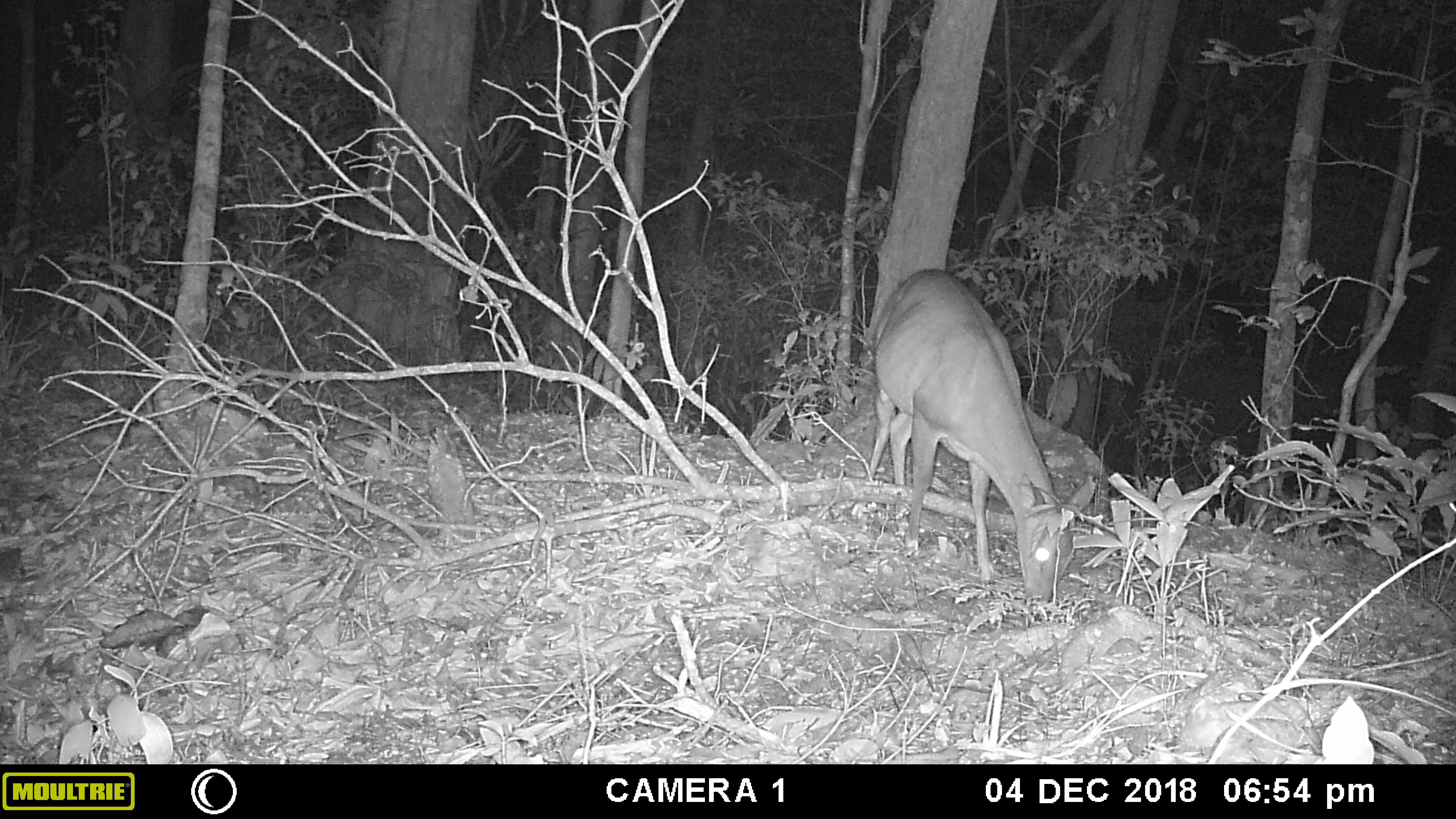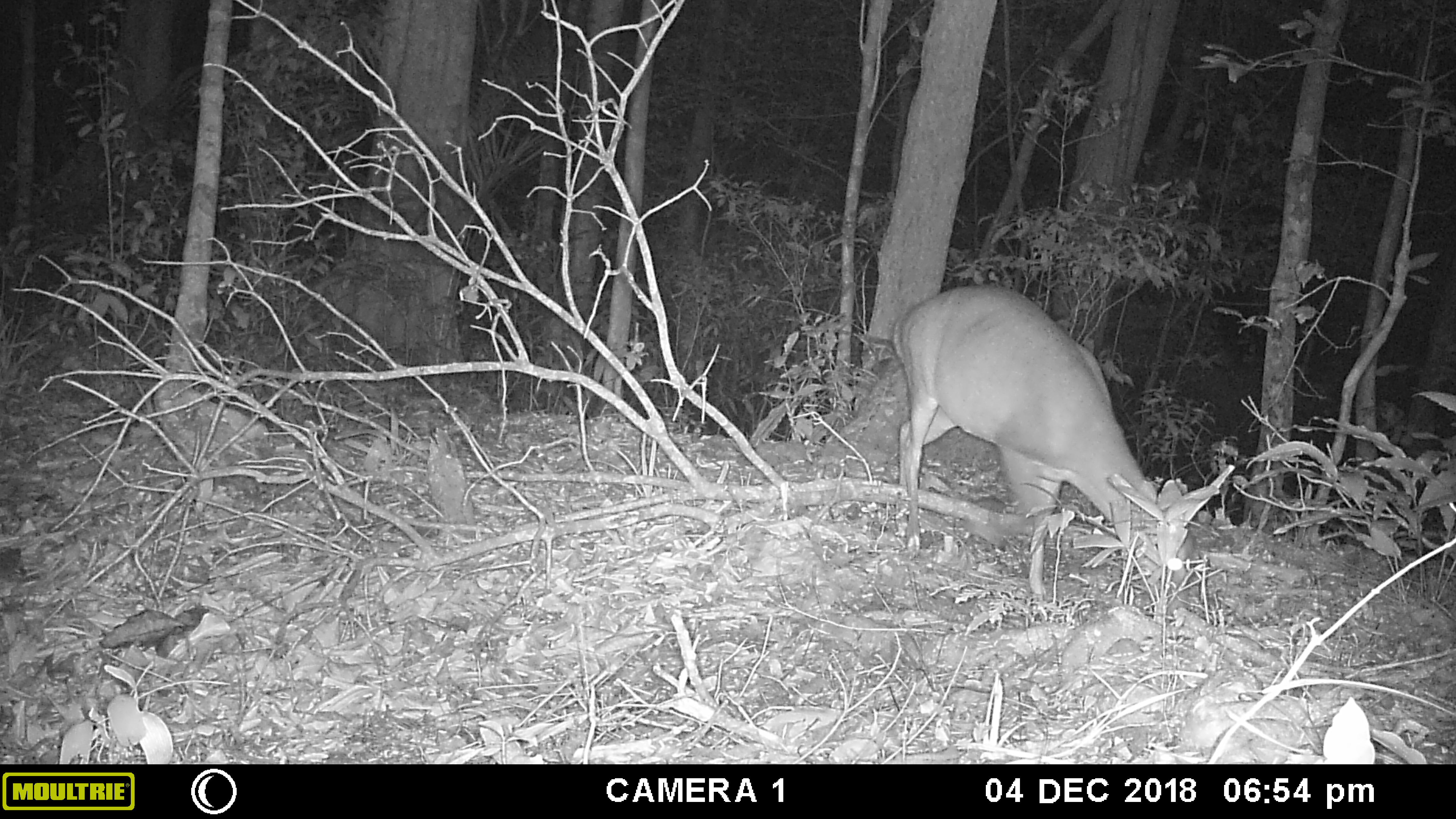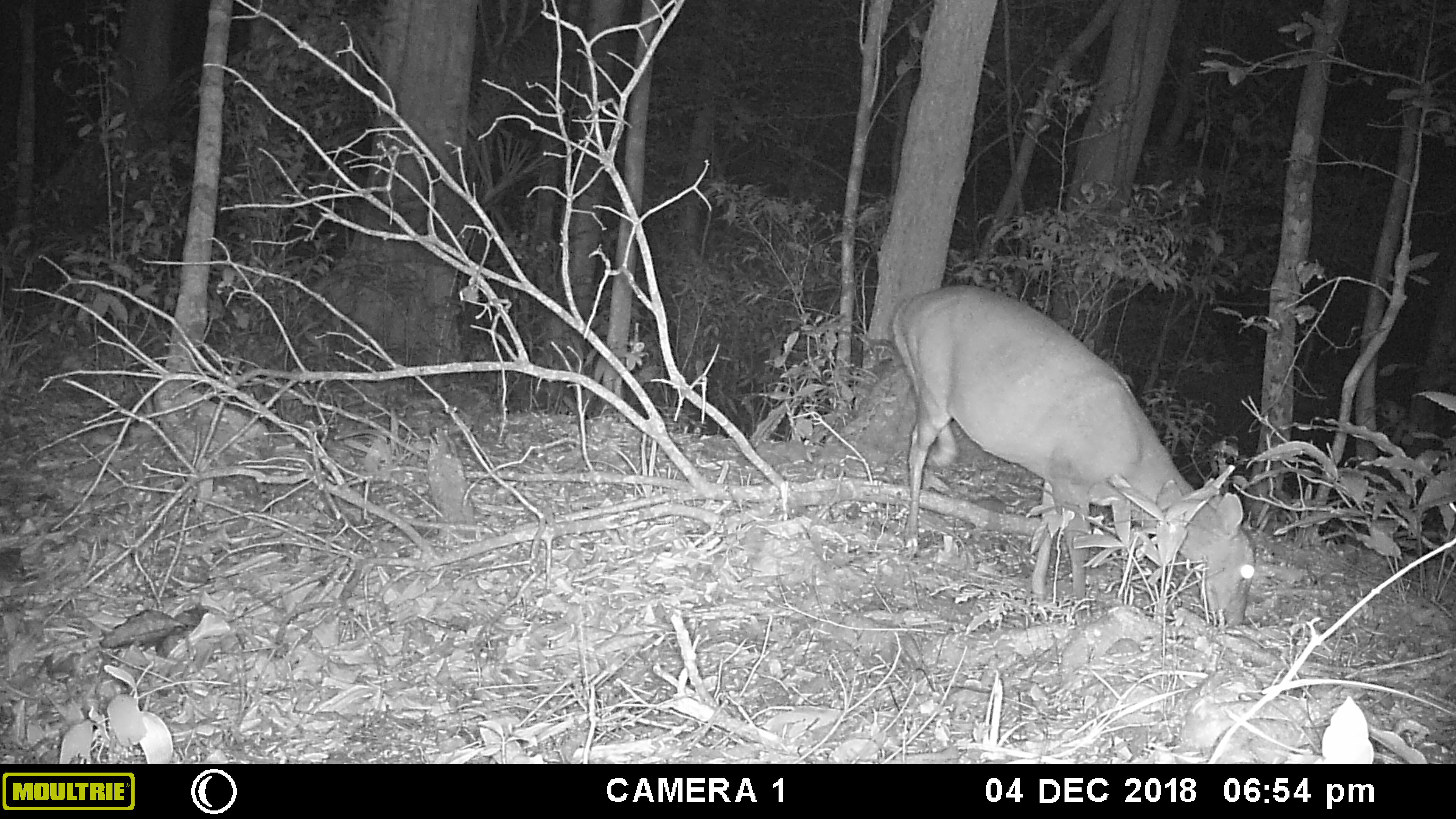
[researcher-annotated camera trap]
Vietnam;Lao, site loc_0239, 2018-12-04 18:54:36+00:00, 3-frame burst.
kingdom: Animalia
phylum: Chordata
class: Mammalia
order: Artiodactyla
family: Cervidae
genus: Muntiacus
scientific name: Muntiacus vuquangensis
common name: large-antlered muntjac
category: large antlered muntjac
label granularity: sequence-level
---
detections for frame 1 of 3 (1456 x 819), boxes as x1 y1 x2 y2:
large antlered muntjac: 851 265 1097 610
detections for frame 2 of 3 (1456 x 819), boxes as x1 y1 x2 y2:
large antlered muntjac: 890 280 1199 598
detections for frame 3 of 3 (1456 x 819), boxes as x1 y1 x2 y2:
large antlered muntjac: 888 280 1257 627